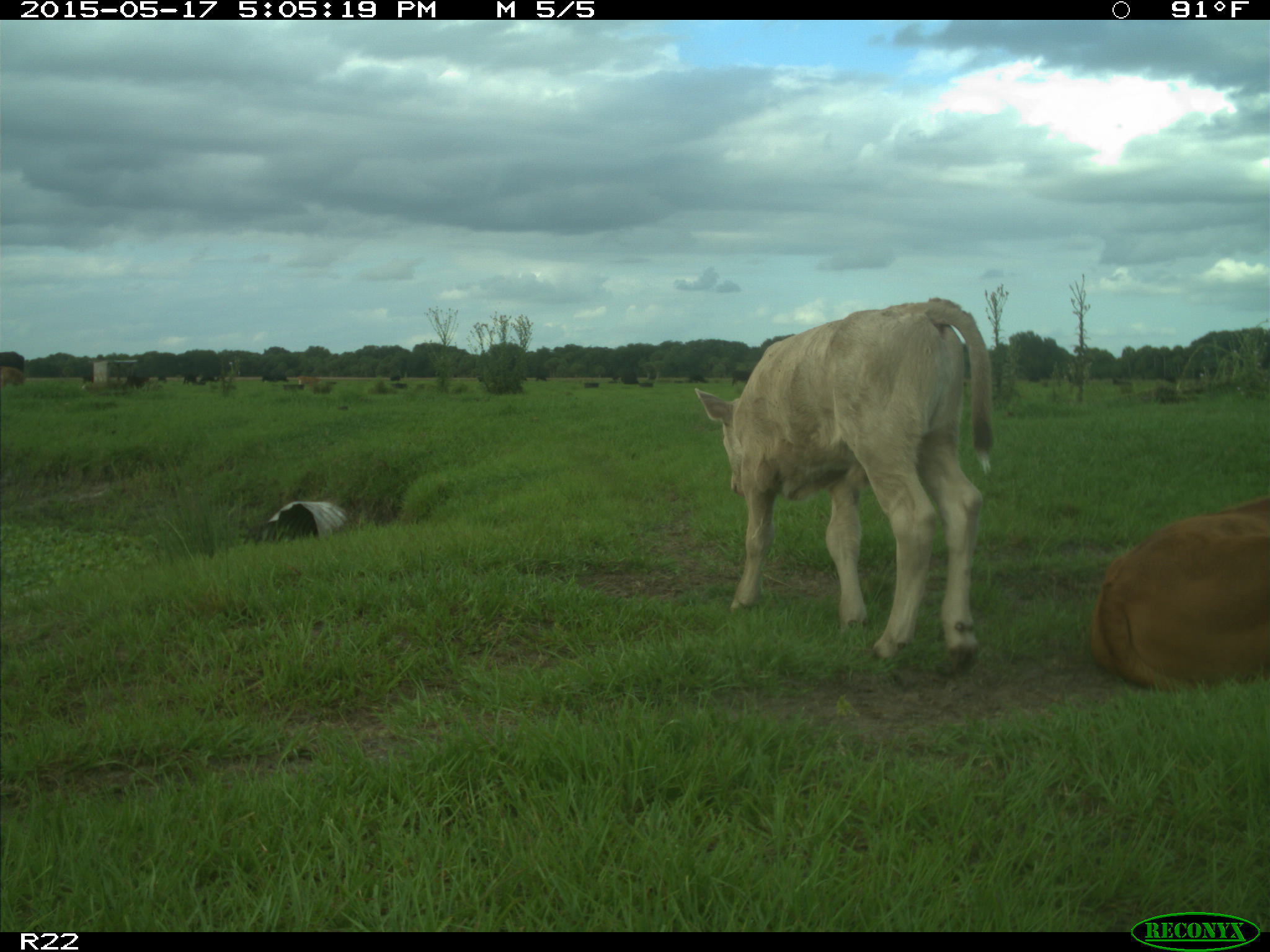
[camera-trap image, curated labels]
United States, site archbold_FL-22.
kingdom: Animalia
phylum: Chordata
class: Mammalia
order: Artiodactyla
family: Bovidae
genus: Bos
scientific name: Bos taurus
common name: domestic cow